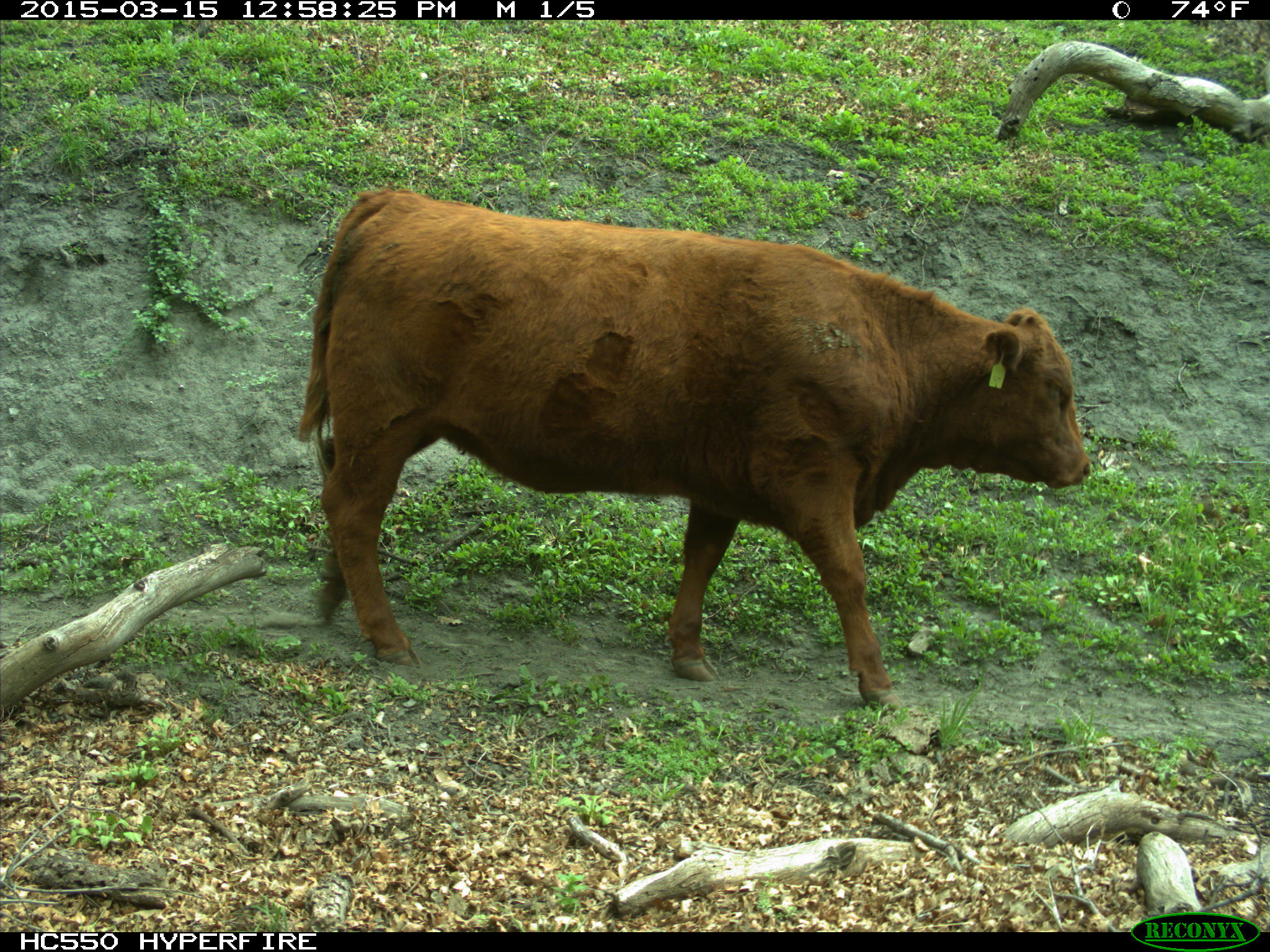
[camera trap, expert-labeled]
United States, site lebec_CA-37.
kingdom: Animalia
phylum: Chordata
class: Mammalia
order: Artiodactyla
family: Bovidae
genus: Bos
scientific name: Bos taurus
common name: domestic cow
Bos taurus (domestic cow).